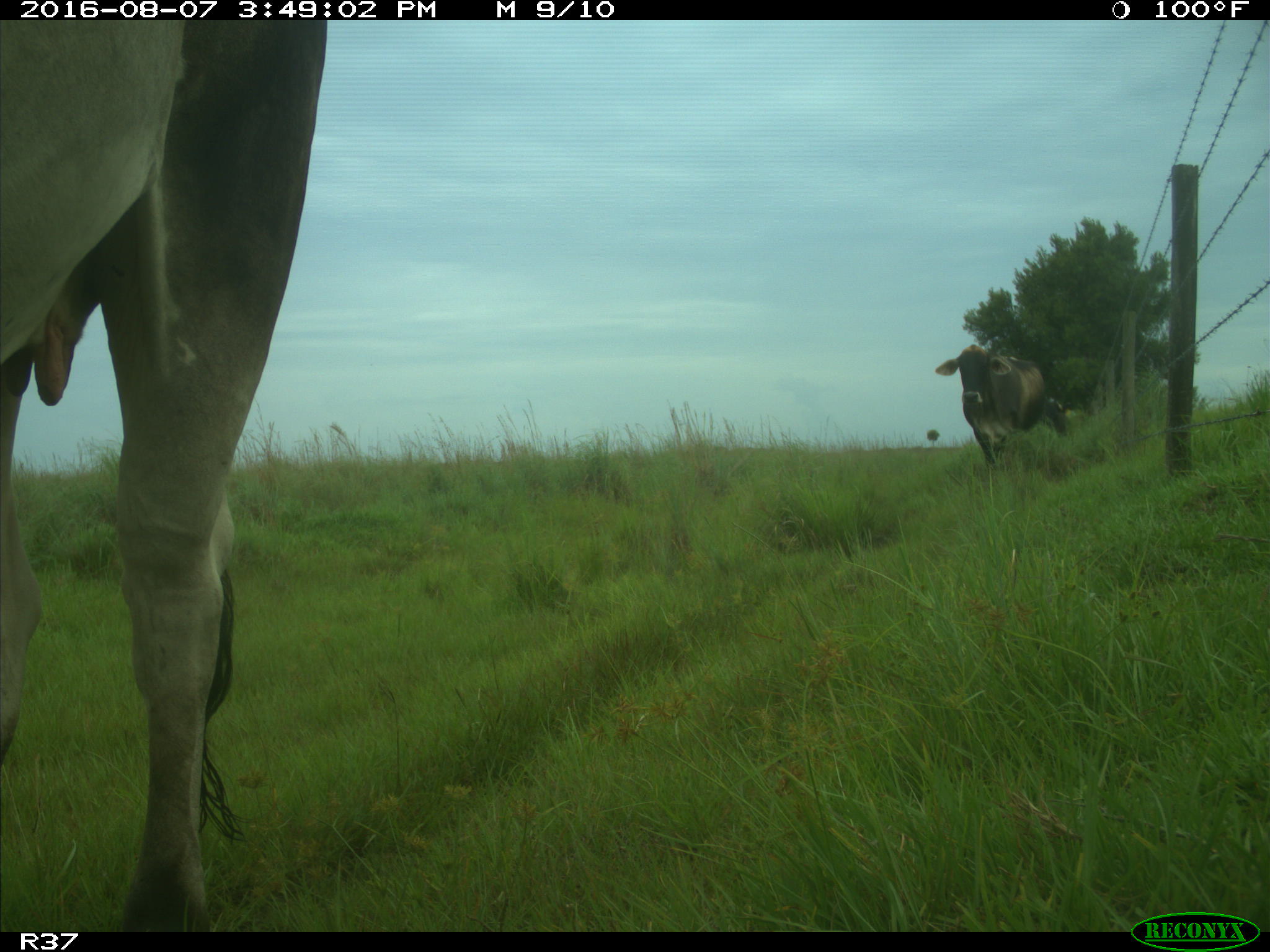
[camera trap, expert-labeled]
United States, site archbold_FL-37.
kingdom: Animalia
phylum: Chordata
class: Mammalia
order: Artiodactyla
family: Bovidae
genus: Bos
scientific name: Bos taurus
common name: domestic cow